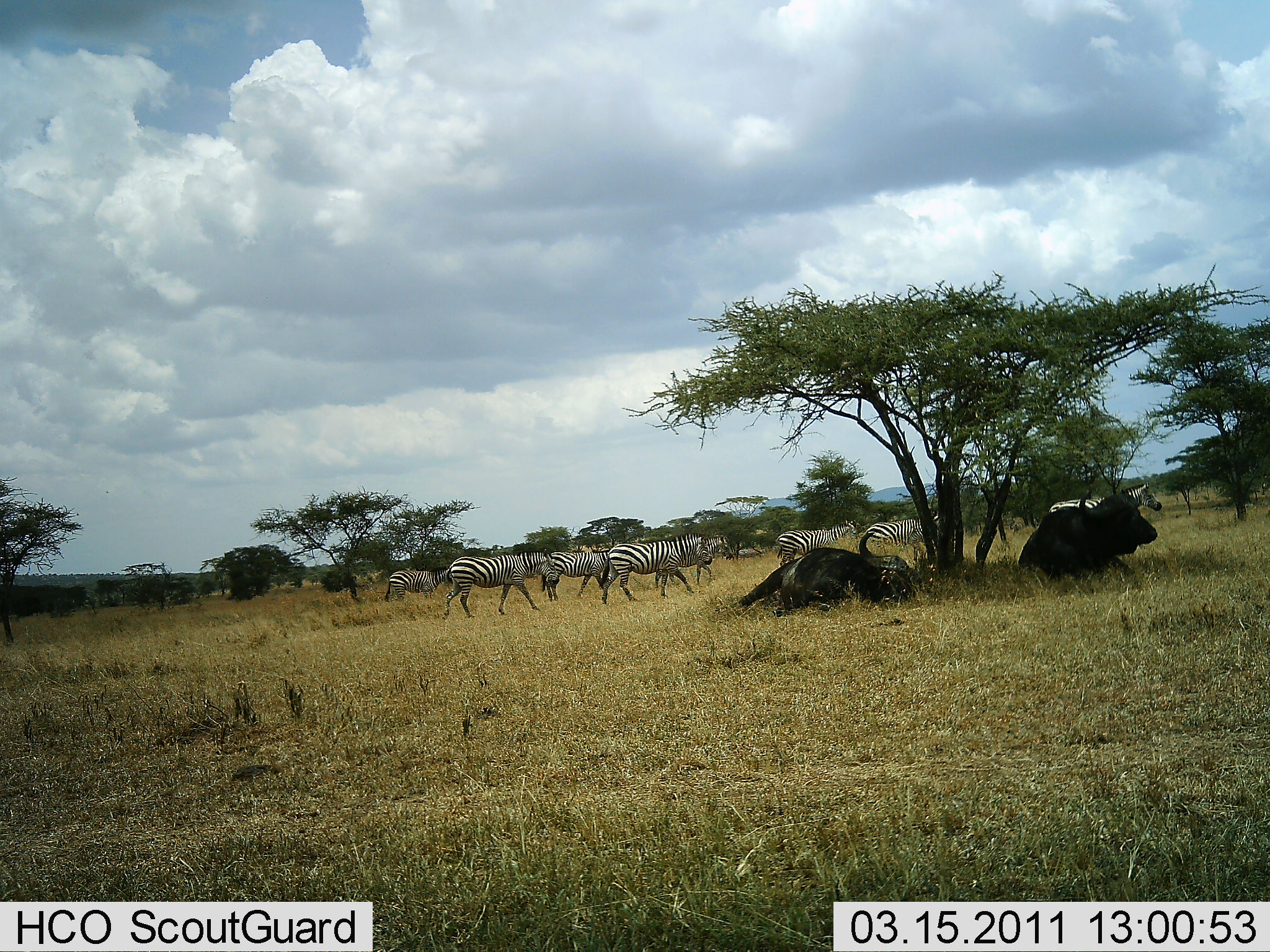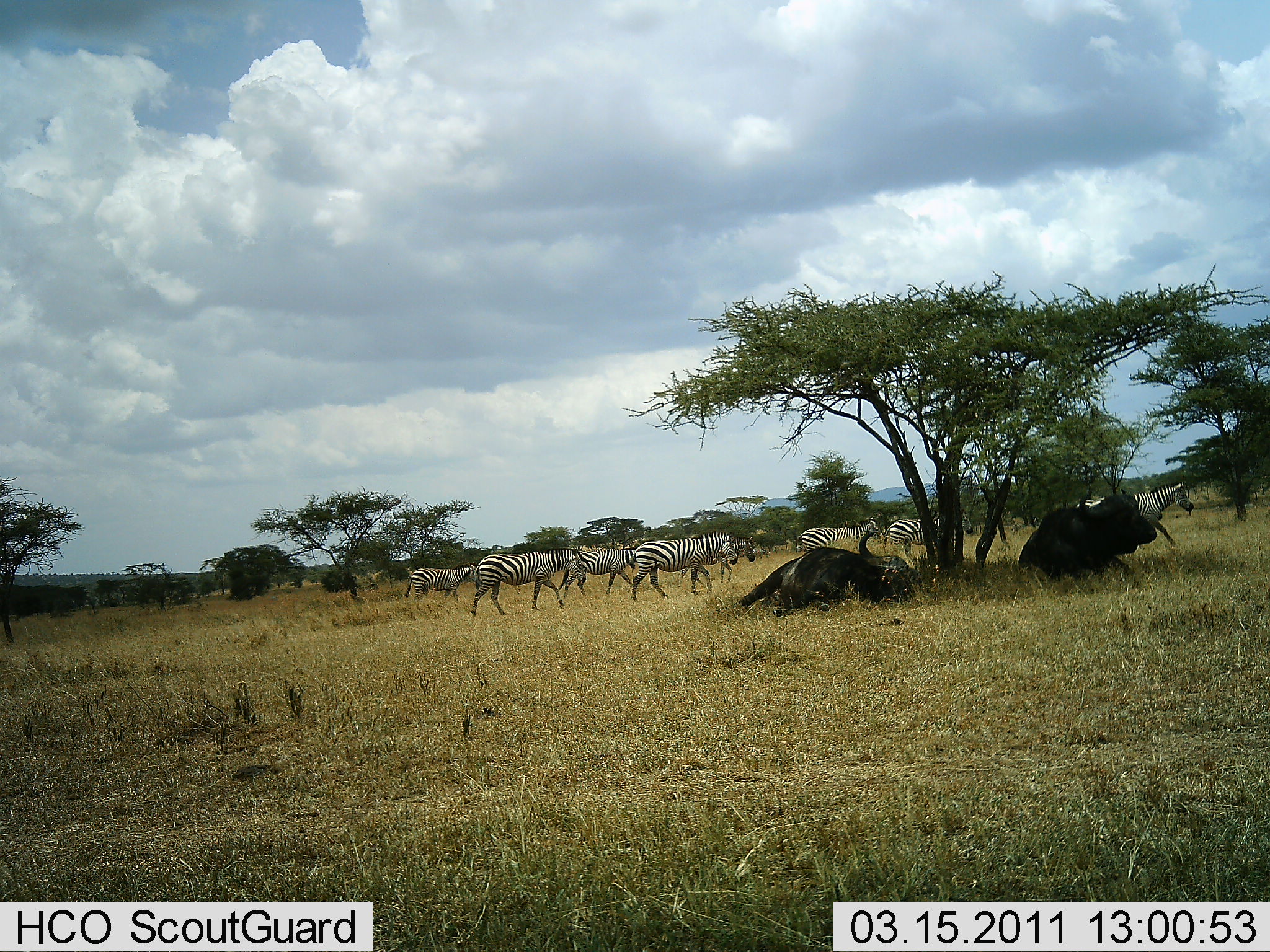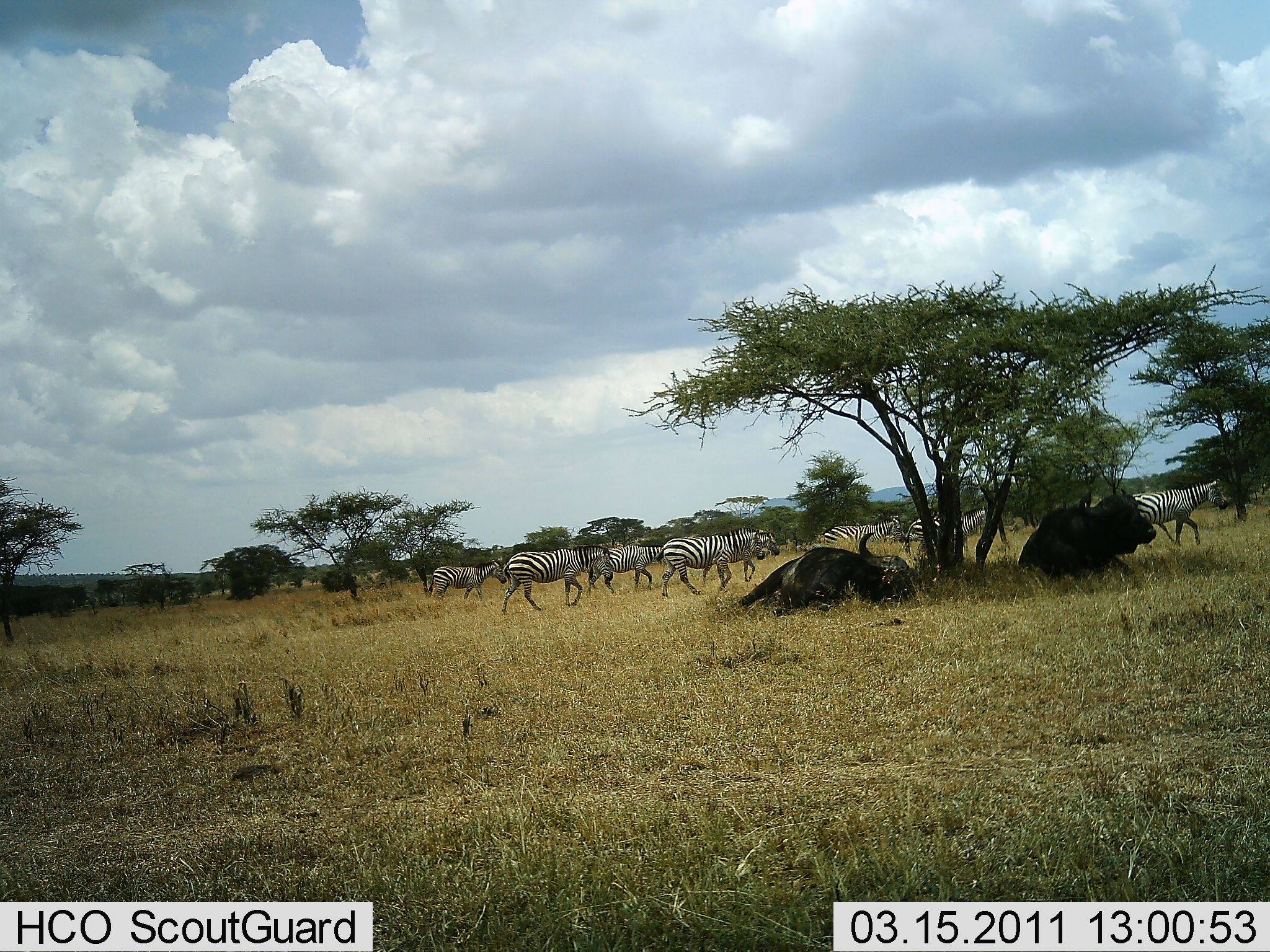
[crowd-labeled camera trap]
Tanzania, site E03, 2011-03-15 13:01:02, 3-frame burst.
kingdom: Animalia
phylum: Chordata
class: Mammalia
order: Artiodactyla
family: Bovidae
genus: Syncerus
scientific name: Syncerus caffer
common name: cape buffalo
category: buffalo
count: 2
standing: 0%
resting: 100%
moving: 0%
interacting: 0%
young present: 0%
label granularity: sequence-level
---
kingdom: Animalia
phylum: Chordata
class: Mammalia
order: Perissodactyla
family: Equidae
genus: Equus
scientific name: Equus quagga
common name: plains zebra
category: zebra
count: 8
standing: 8%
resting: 0%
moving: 100%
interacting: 0%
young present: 0%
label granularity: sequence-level